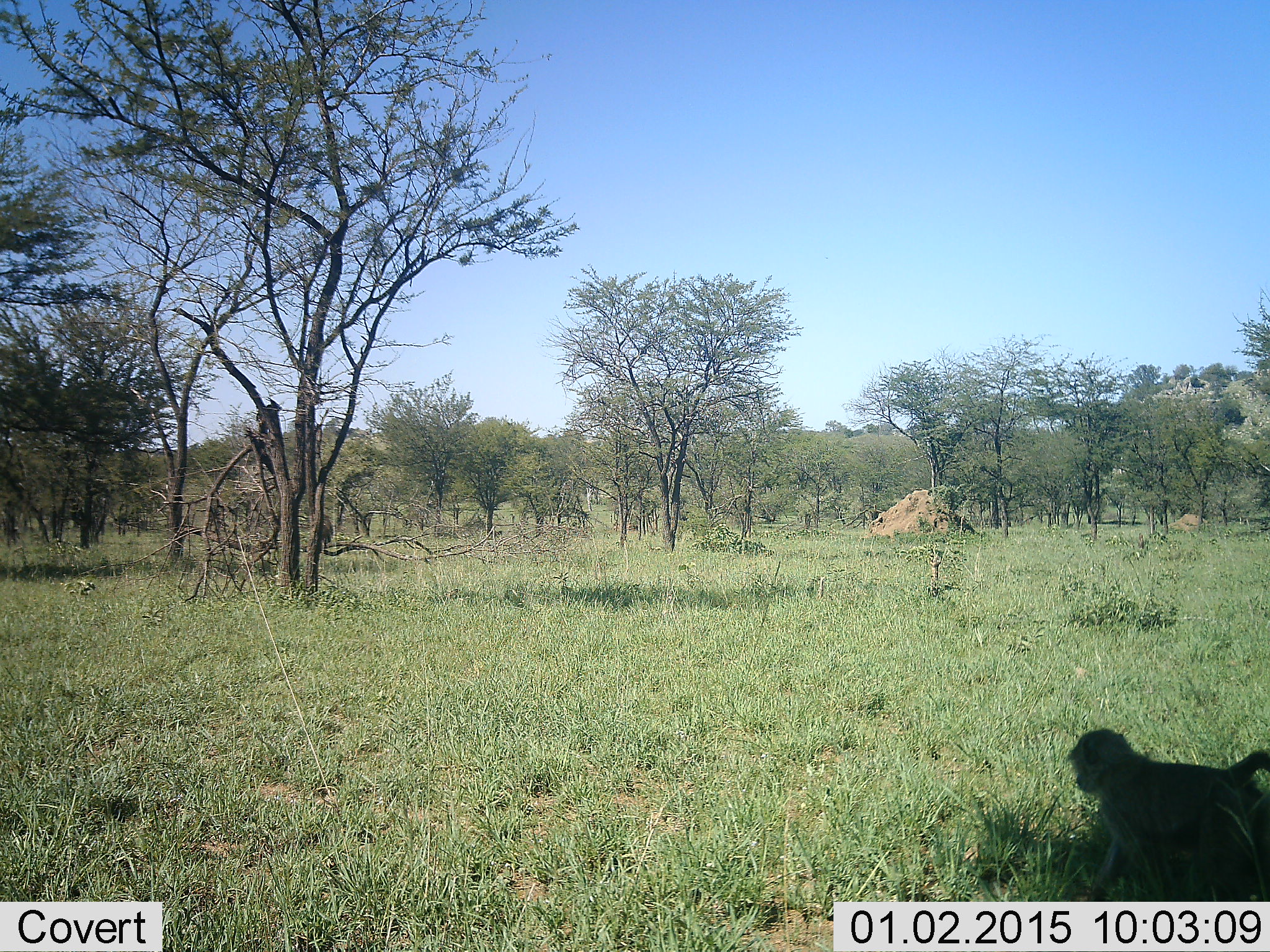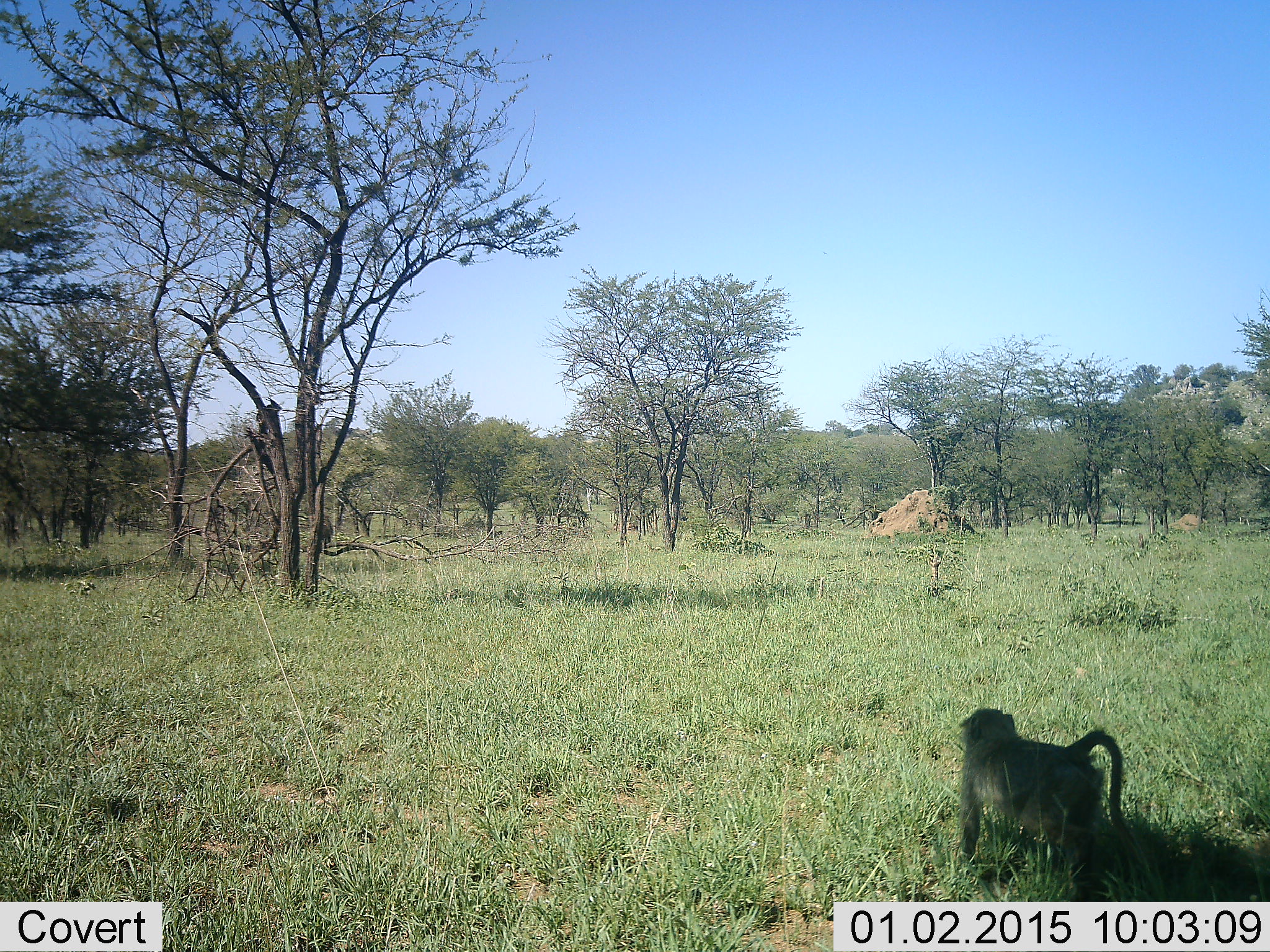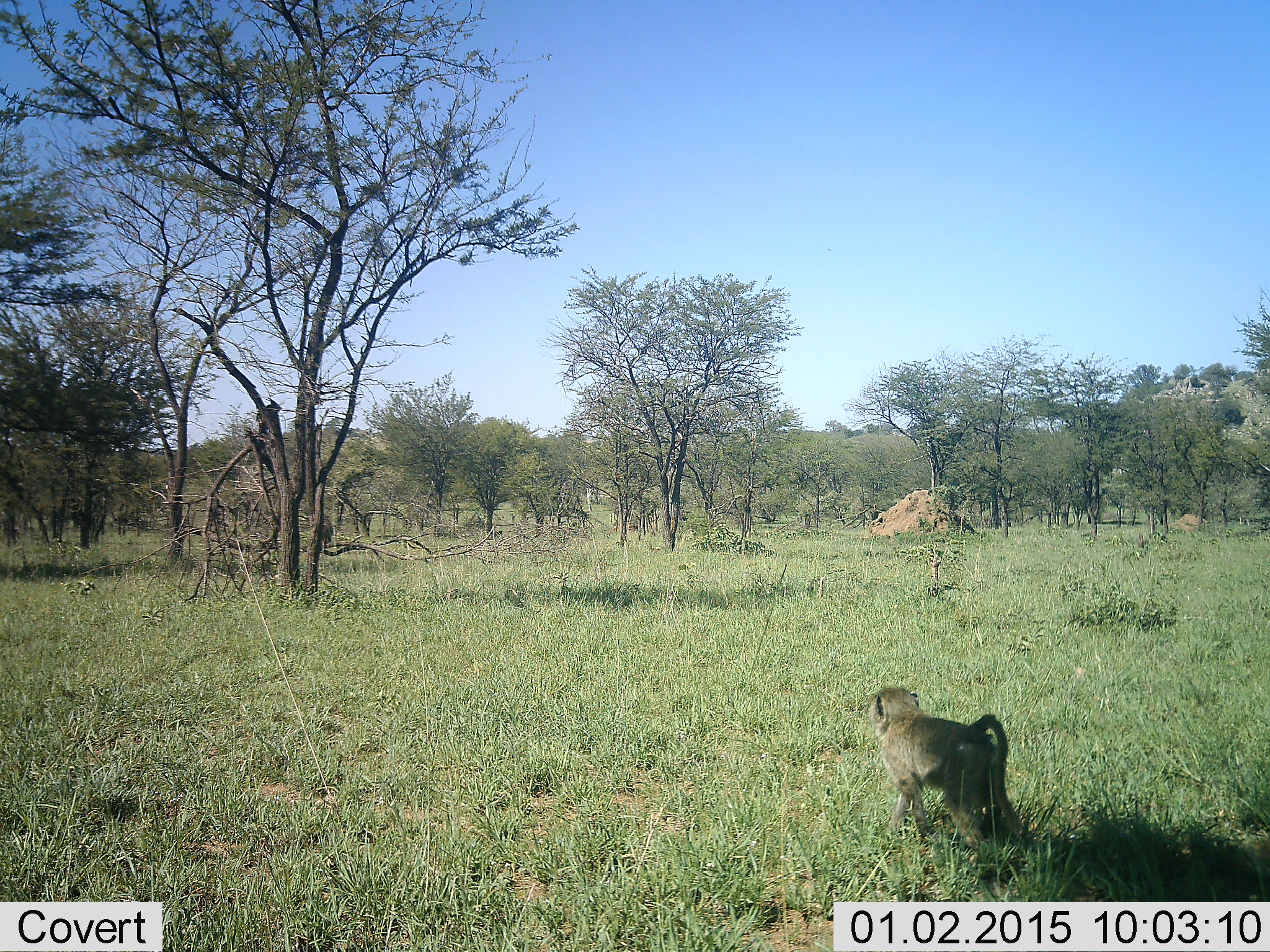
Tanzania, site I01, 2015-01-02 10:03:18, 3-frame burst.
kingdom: Animalia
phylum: Chordata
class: Mammalia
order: Primates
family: Cercopithecidae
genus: Papio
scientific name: Papio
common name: baboon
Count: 1.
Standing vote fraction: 20%.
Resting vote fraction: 0%.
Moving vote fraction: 90%.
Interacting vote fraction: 0%.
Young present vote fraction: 0%.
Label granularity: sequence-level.